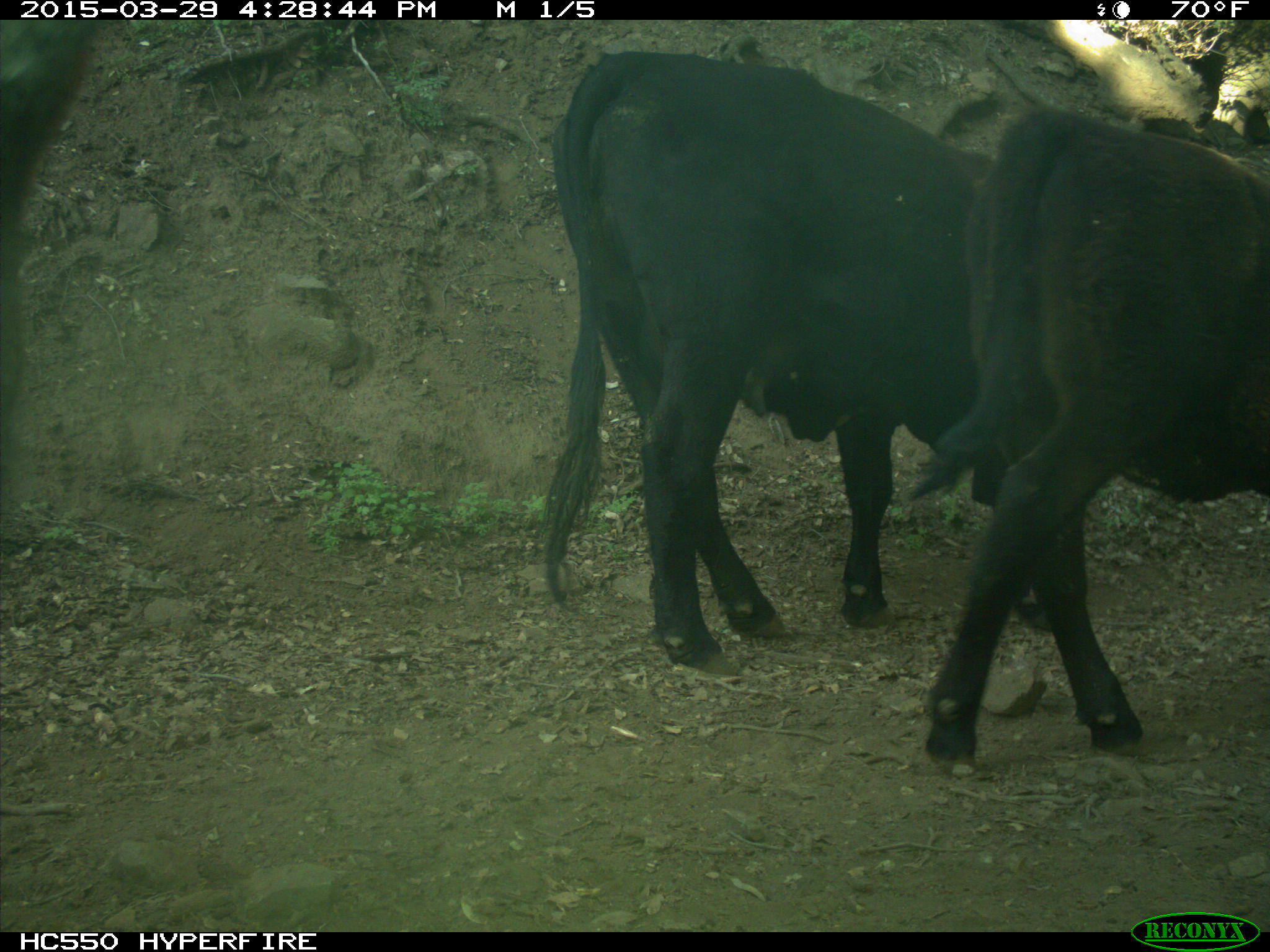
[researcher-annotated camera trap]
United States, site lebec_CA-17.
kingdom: Animalia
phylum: Chordata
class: Mammalia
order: Artiodactyla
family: Bovidae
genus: Bos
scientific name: Bos taurus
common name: domestic cow